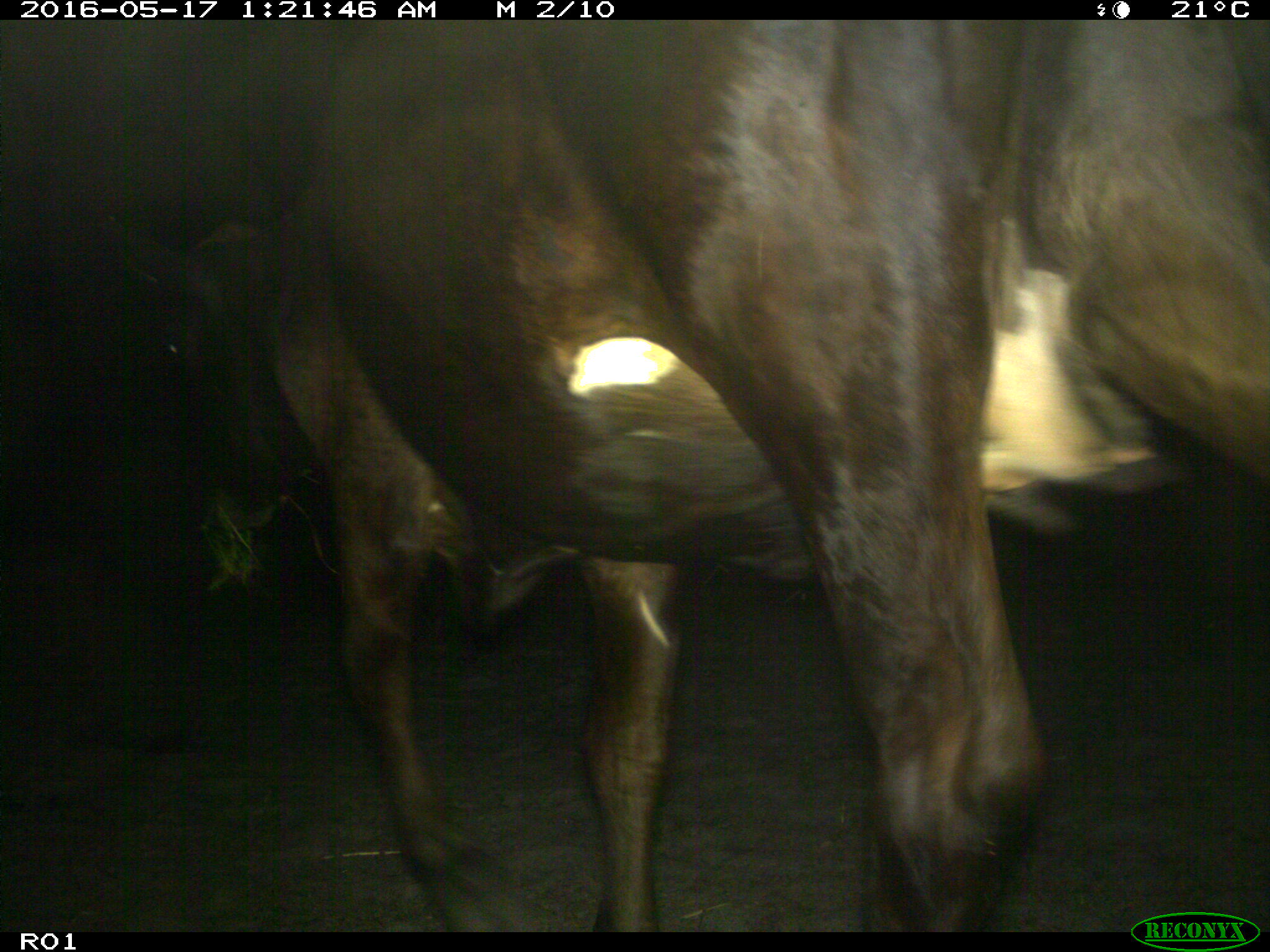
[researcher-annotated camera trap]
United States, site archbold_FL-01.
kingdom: Animalia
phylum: Chordata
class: Mammalia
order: Artiodactyla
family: Bovidae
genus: Bos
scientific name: Bos taurus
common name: domestic cow